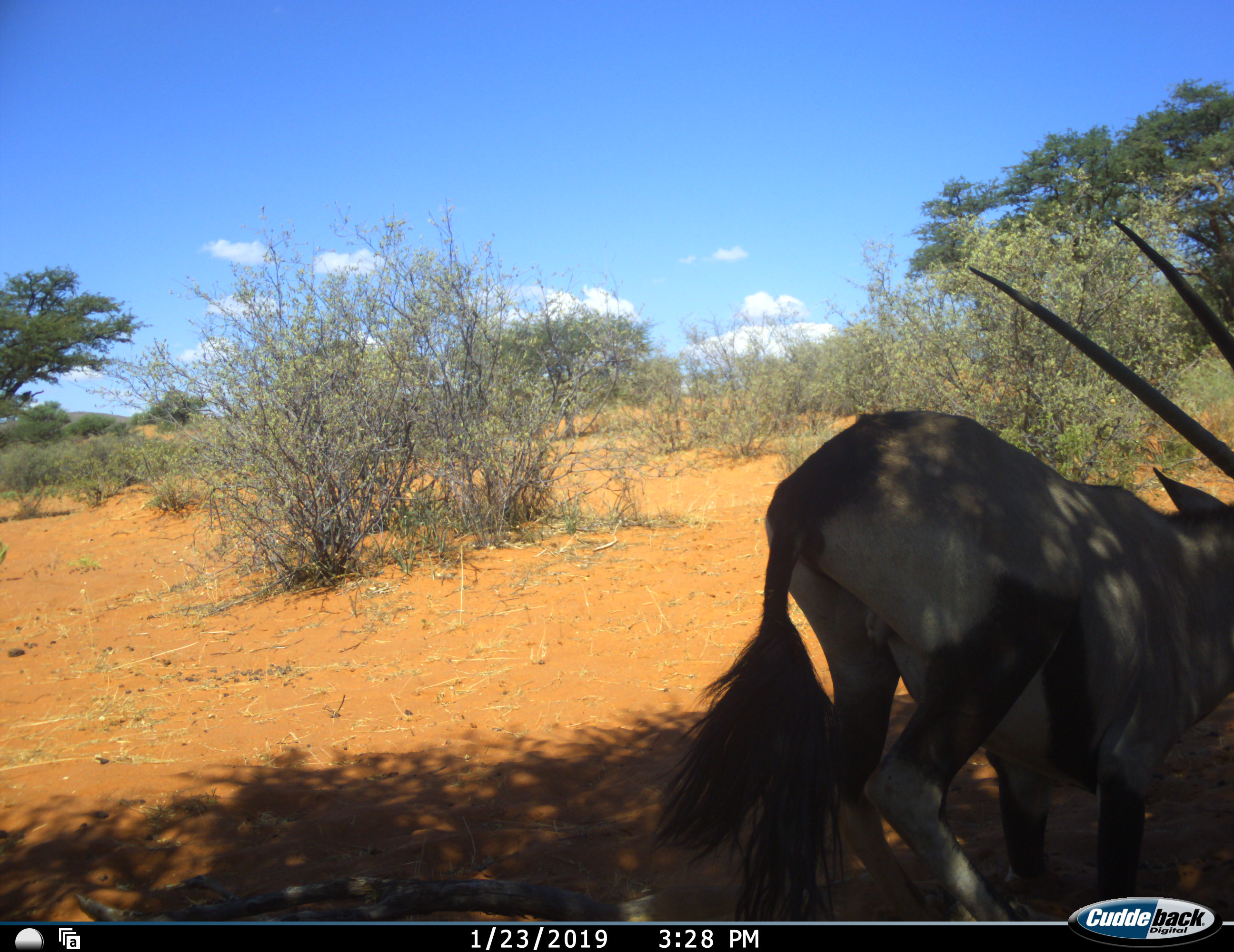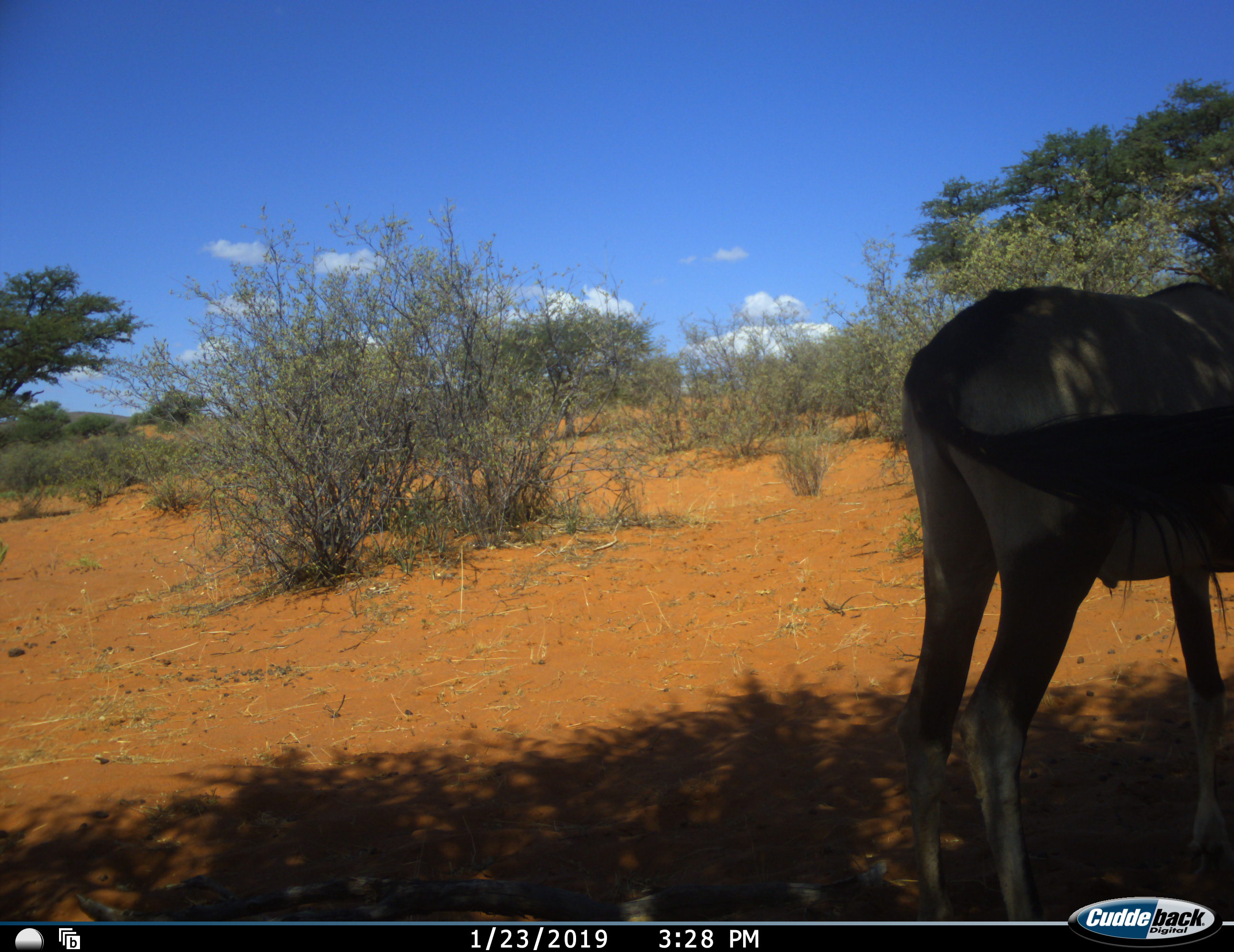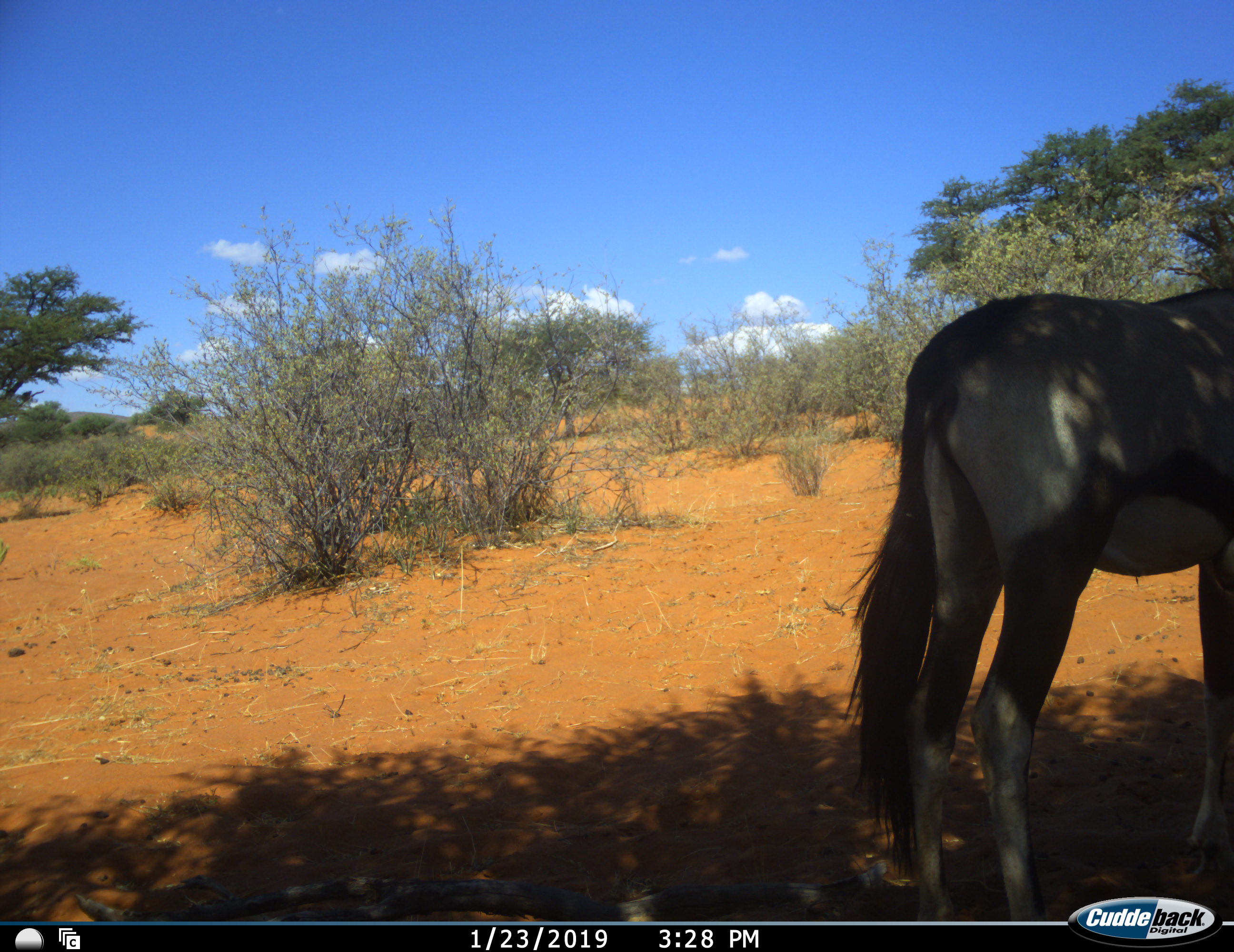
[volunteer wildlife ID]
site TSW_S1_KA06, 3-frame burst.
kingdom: Animalia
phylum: Chordata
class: Mammalia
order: Artiodactyla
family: Bovidae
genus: Oryx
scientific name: Oryx gazella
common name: gemsbok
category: oryx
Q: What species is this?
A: Oryx (gemsbok) (Oryx gazella).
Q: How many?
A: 1.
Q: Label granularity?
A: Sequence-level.